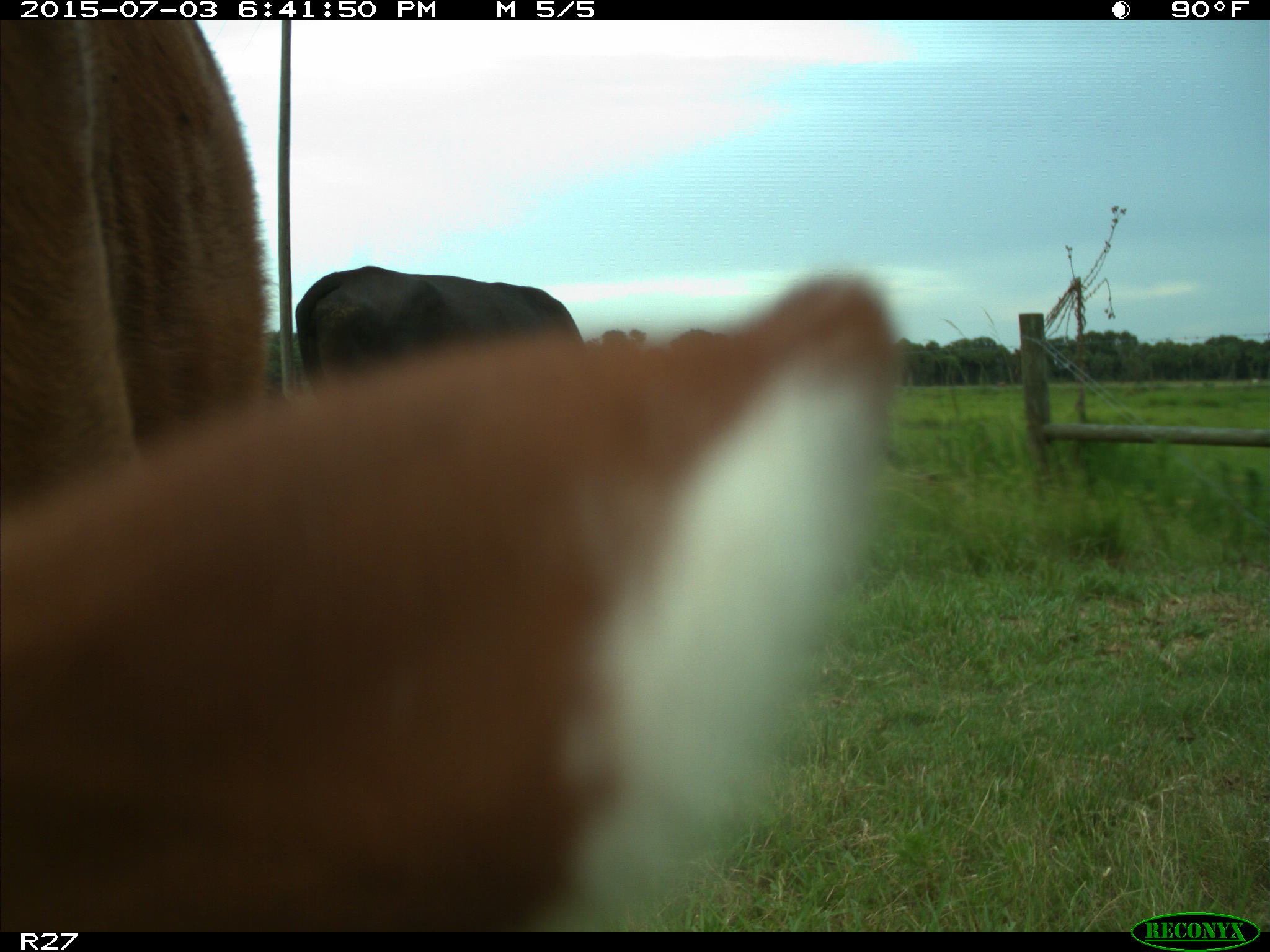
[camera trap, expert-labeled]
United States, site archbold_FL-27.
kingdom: Animalia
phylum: Chordata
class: Mammalia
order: Artiodactyla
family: Bovidae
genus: Bos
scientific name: Bos taurus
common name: domestic cow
Bos taurus (domestic cow).